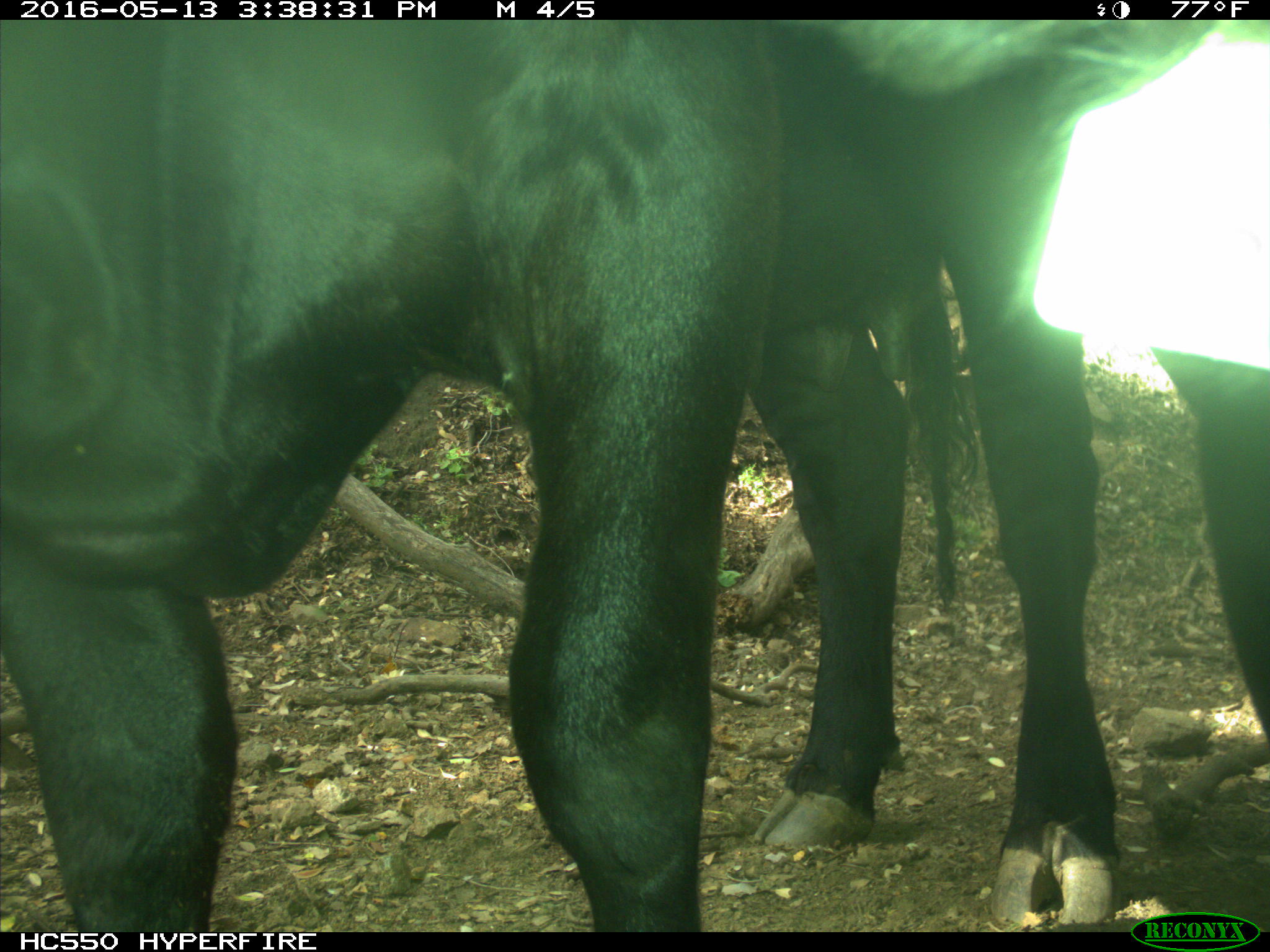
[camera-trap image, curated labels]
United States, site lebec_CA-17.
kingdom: Animalia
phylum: Chordata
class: Mammalia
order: Artiodactyla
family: Bovidae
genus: Bos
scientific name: Bos taurus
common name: domestic cow